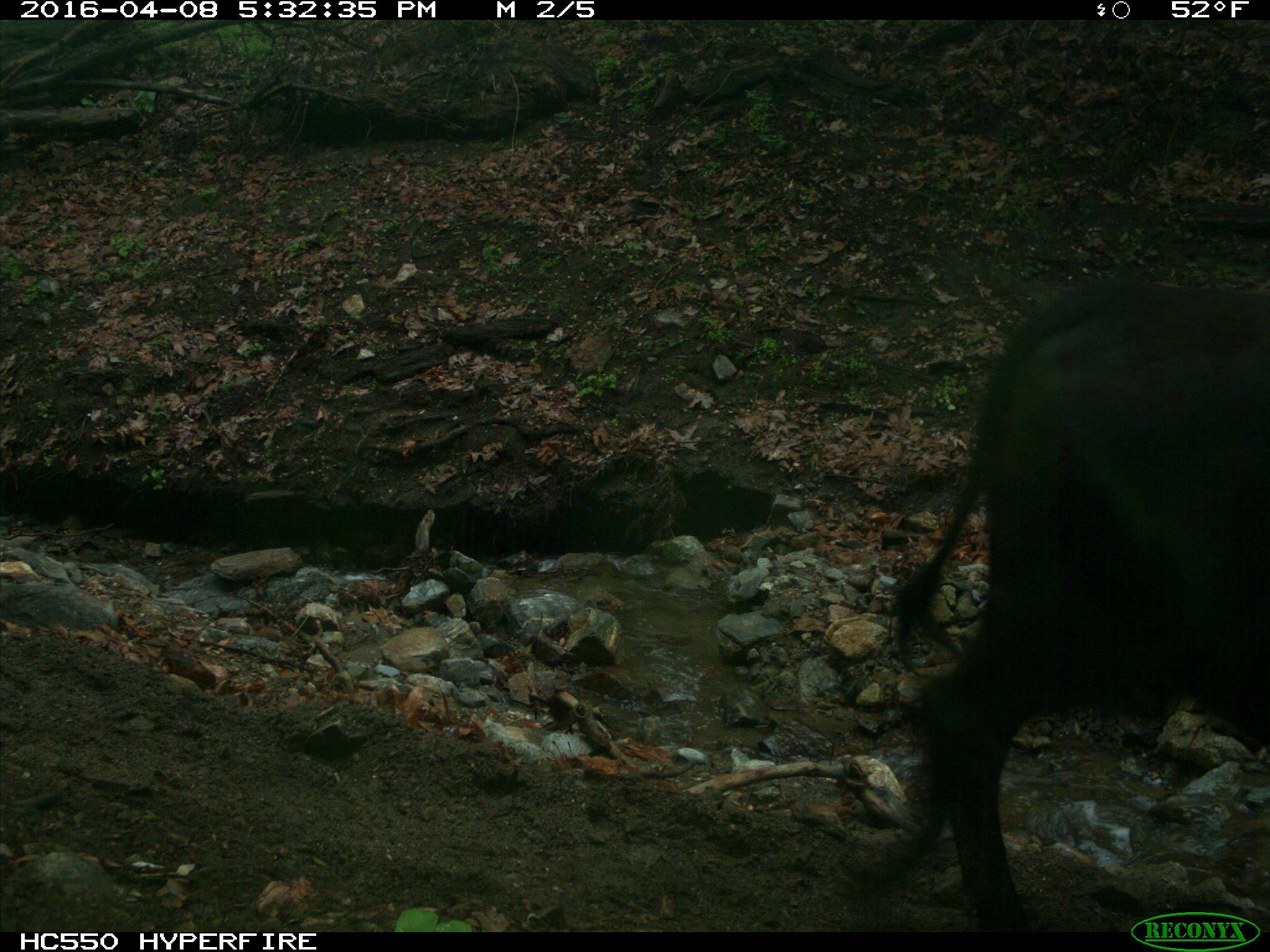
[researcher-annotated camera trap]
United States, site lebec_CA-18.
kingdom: Animalia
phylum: Chordata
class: Mammalia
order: Artiodactyla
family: Bovidae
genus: Bos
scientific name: Bos taurus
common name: domestic cow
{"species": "Bos taurus (domestic cow)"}